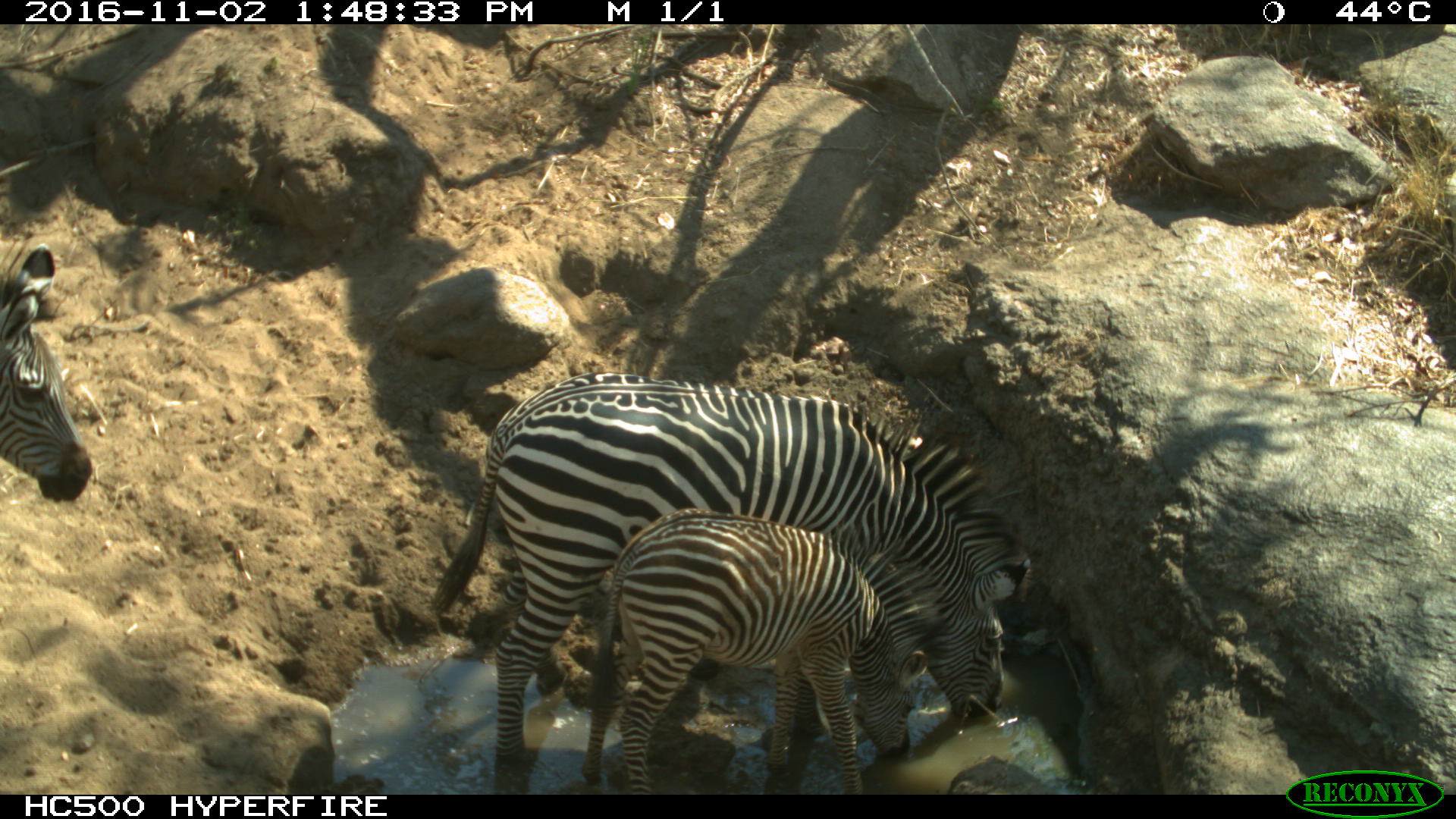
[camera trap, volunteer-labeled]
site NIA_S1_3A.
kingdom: Animalia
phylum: Chordata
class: Mammalia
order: Perissodactyla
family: Equidae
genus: Equus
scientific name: Equus quagga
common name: plains zebra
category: zebraplains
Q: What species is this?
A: Zebraplains (plains zebra) (Equus quagga).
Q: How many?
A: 3.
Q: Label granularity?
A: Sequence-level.